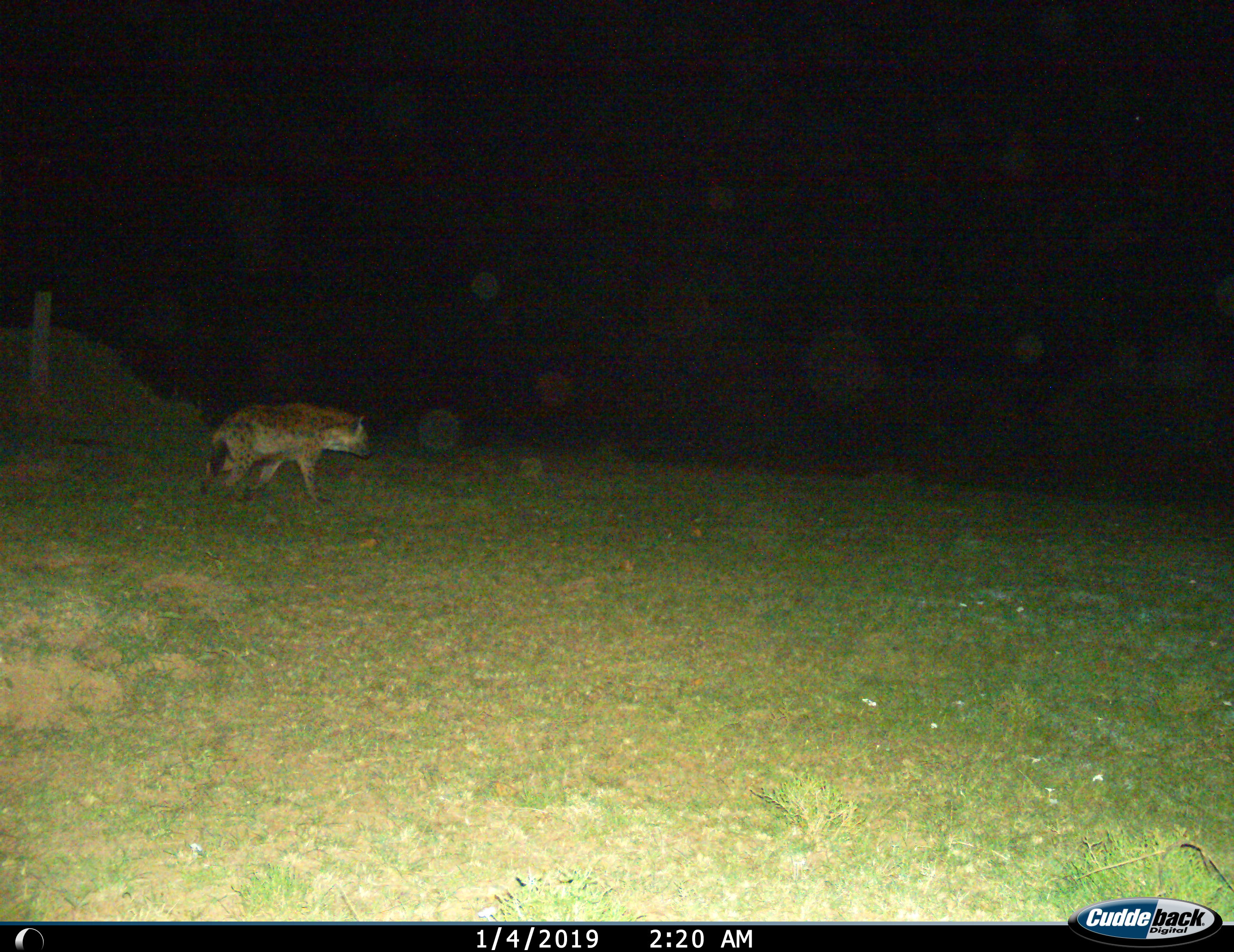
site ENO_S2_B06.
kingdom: Animalia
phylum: Chordata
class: Mammalia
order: Carnivora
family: Hyaenidae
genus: Crocuta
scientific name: Crocuta crocuta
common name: spotted hyena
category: hyenaspotted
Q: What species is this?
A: Hyenaspotted (spotted hyena) (Crocuta crocuta).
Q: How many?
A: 1.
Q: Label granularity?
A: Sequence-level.